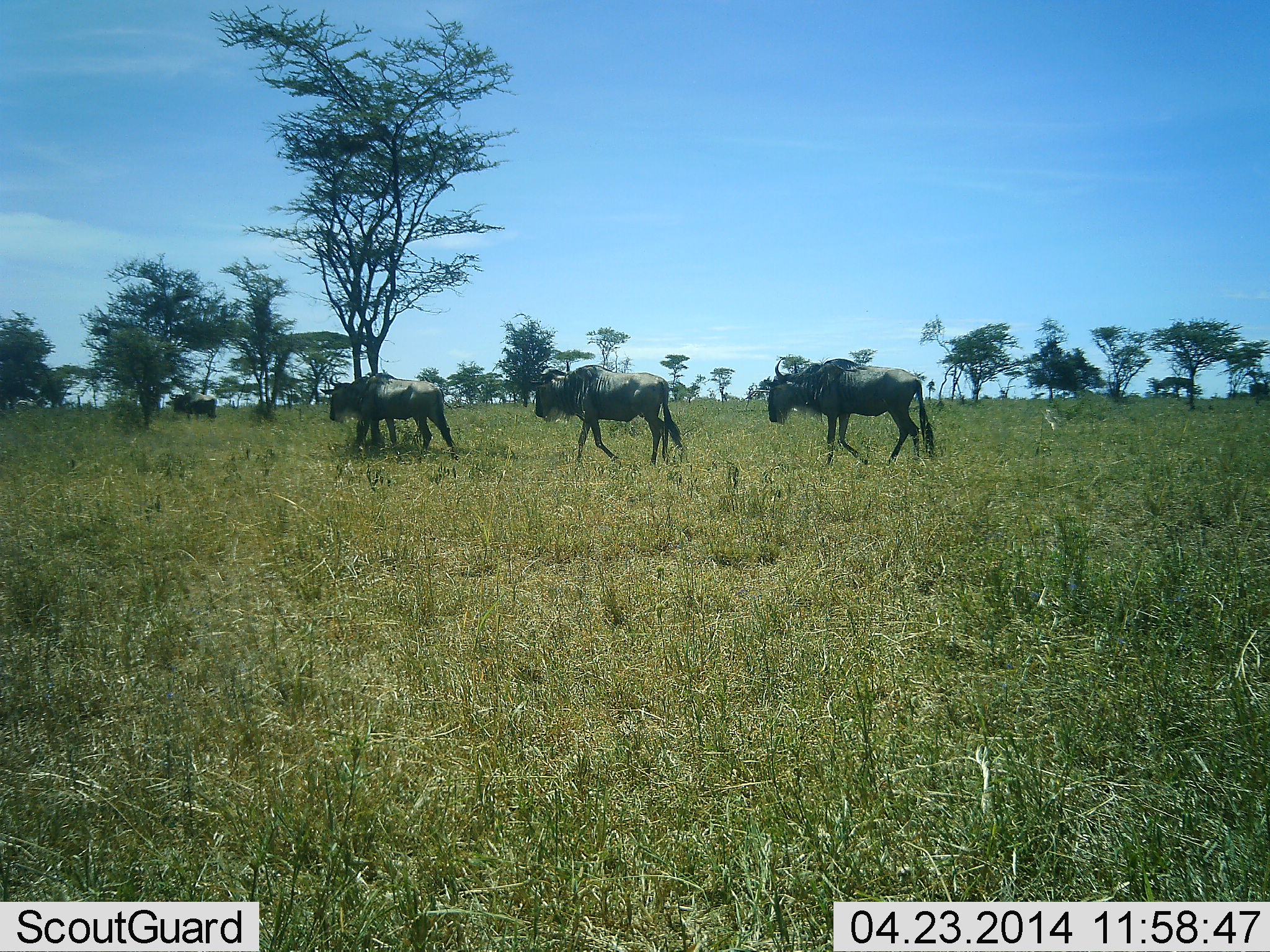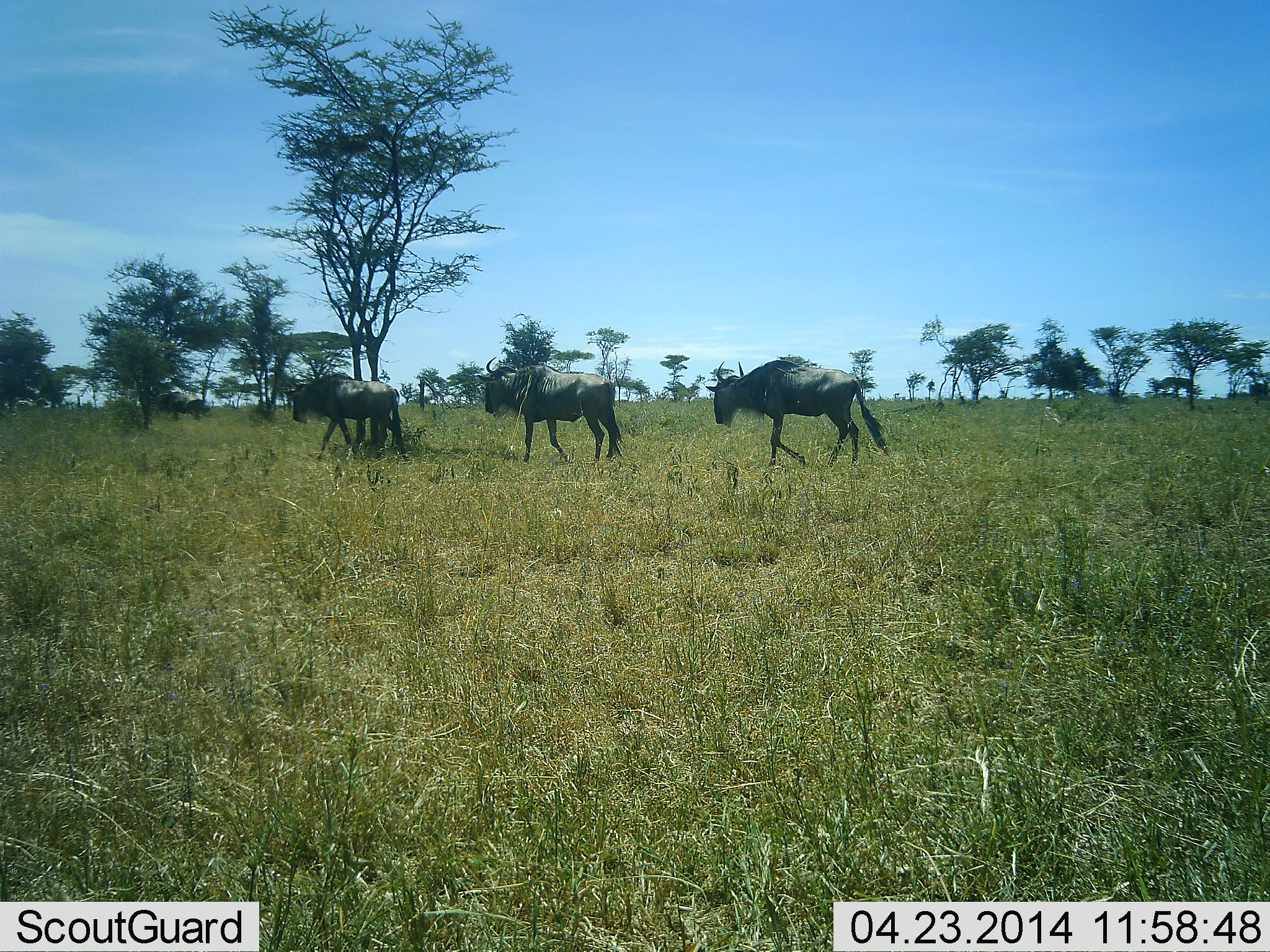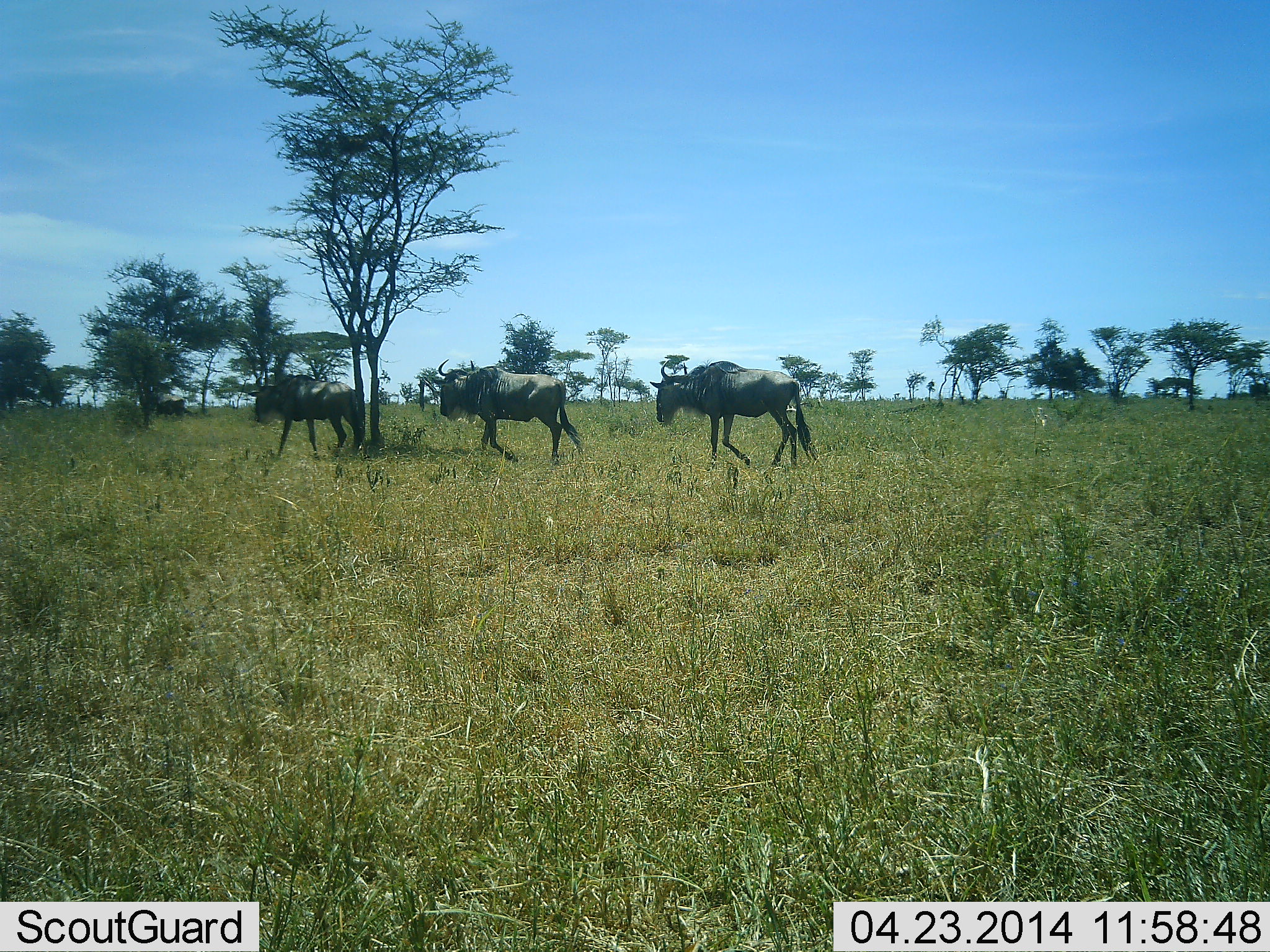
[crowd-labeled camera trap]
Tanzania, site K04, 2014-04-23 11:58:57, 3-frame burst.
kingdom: Animalia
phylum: Chordata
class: Mammalia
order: Artiodactyla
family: Bovidae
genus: Connochaetes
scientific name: Connochaetes taurinus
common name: blue wildebeest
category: wildebeest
Wildebeest (blue wildebeest) (Connochaetes taurinus), count 3. Behavior (volunteer vote fractions): standing 10%, resting 0%, moving 100%, interacting 0%. Young present (vote fraction): 0%. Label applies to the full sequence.